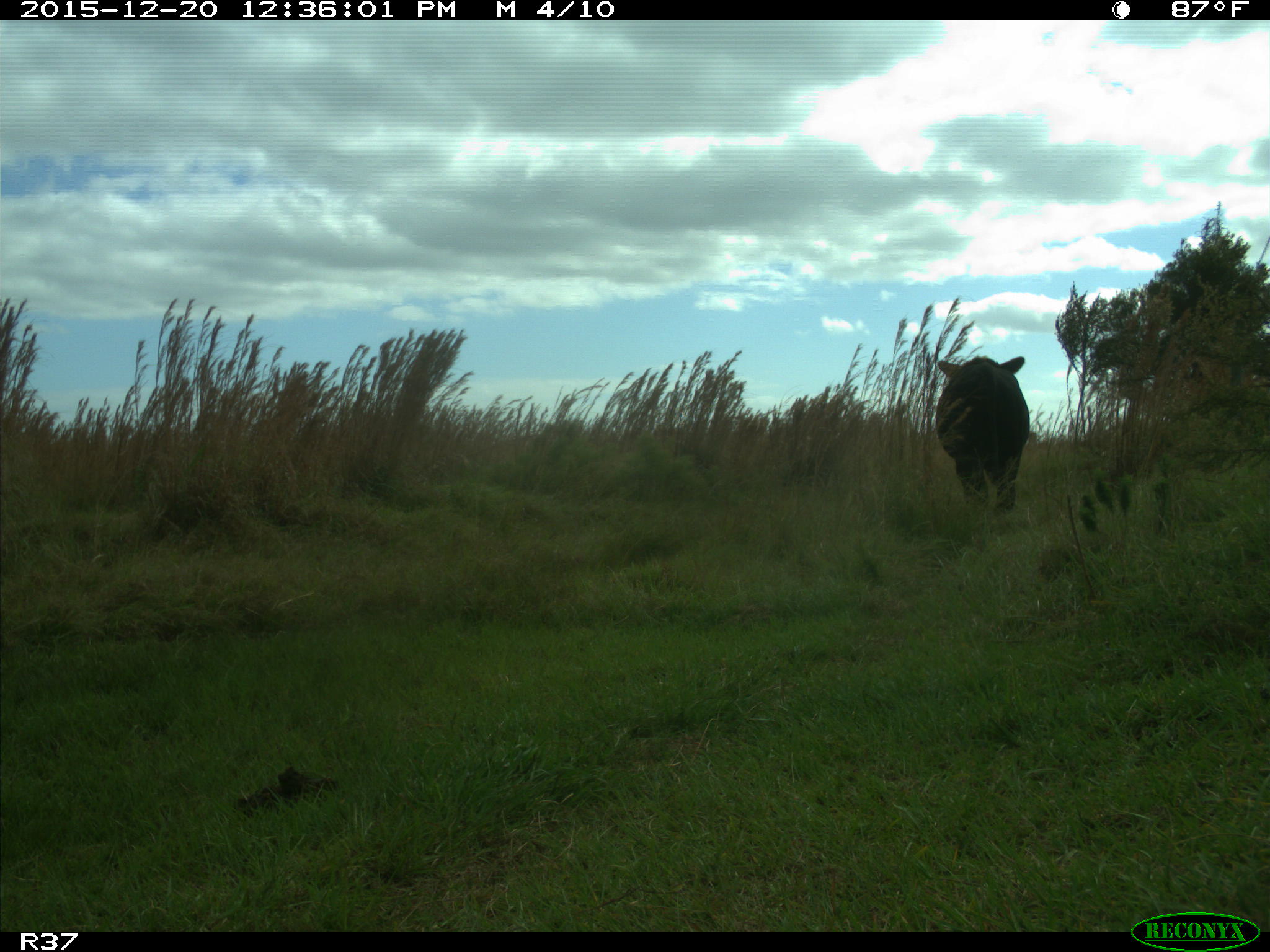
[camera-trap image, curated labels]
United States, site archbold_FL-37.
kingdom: Animalia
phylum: Chordata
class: Mammalia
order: Artiodactyla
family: Bovidae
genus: Bos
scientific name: Bos taurus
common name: domestic cow